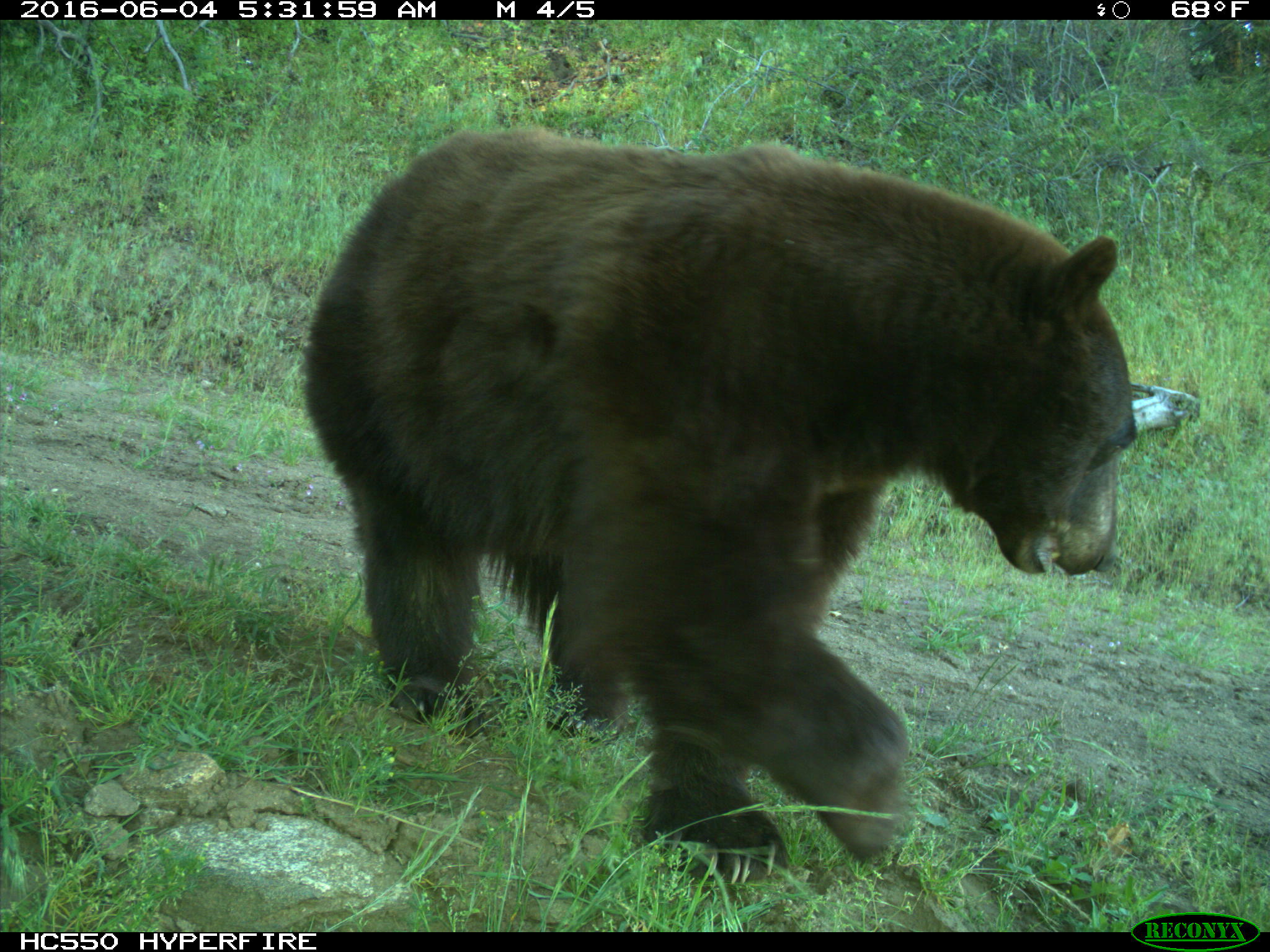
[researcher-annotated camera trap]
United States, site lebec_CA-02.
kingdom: Animalia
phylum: Chordata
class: Mammalia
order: Carnivora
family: Ursidae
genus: Ursus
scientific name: Ursus americanus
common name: american black bear